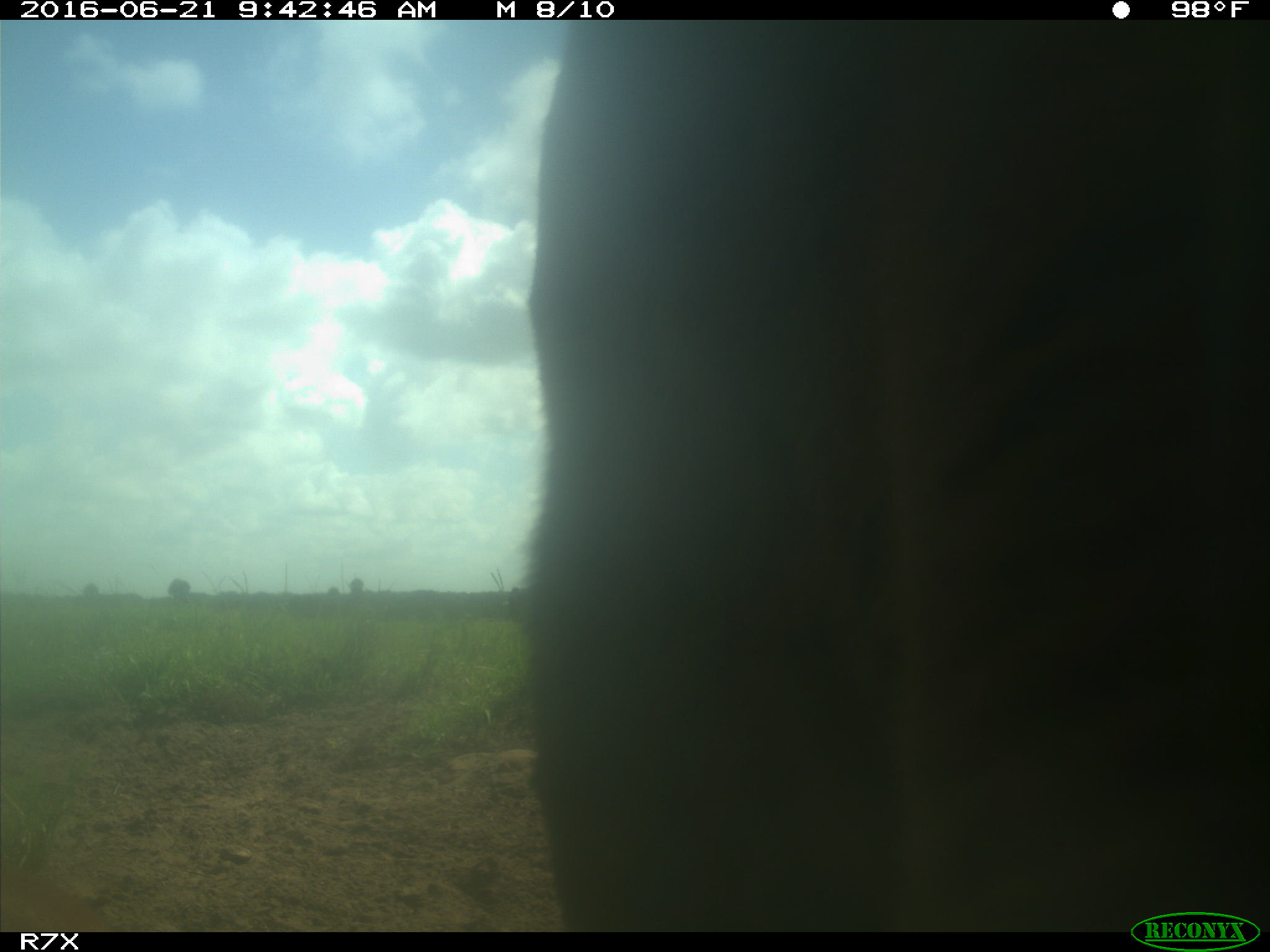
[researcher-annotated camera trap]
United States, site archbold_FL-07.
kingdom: Animalia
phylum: Chordata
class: Mammalia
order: Artiodactyla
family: Bovidae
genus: Bos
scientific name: Bos taurus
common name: domestic cow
Bos taurus (domestic cow).